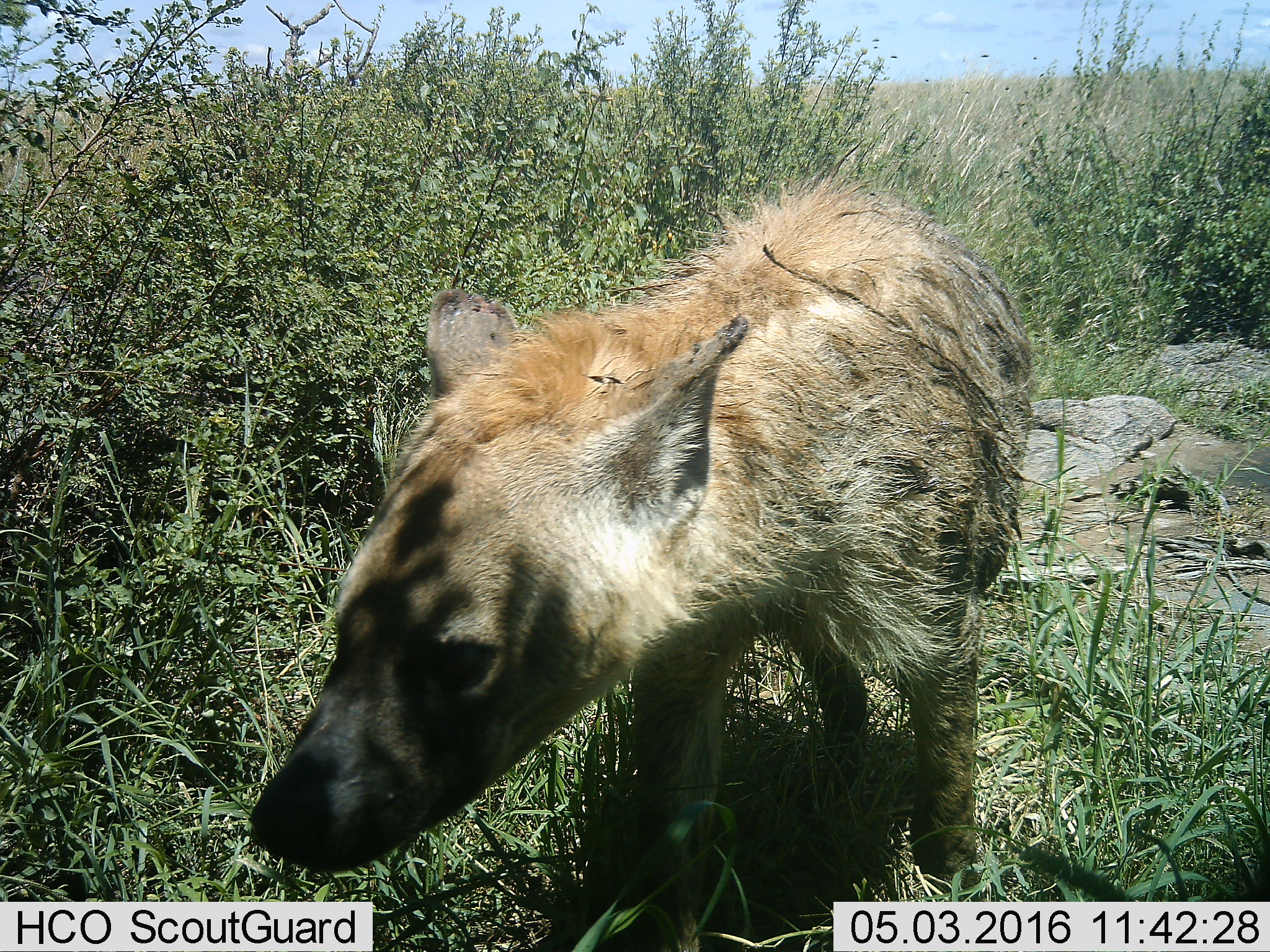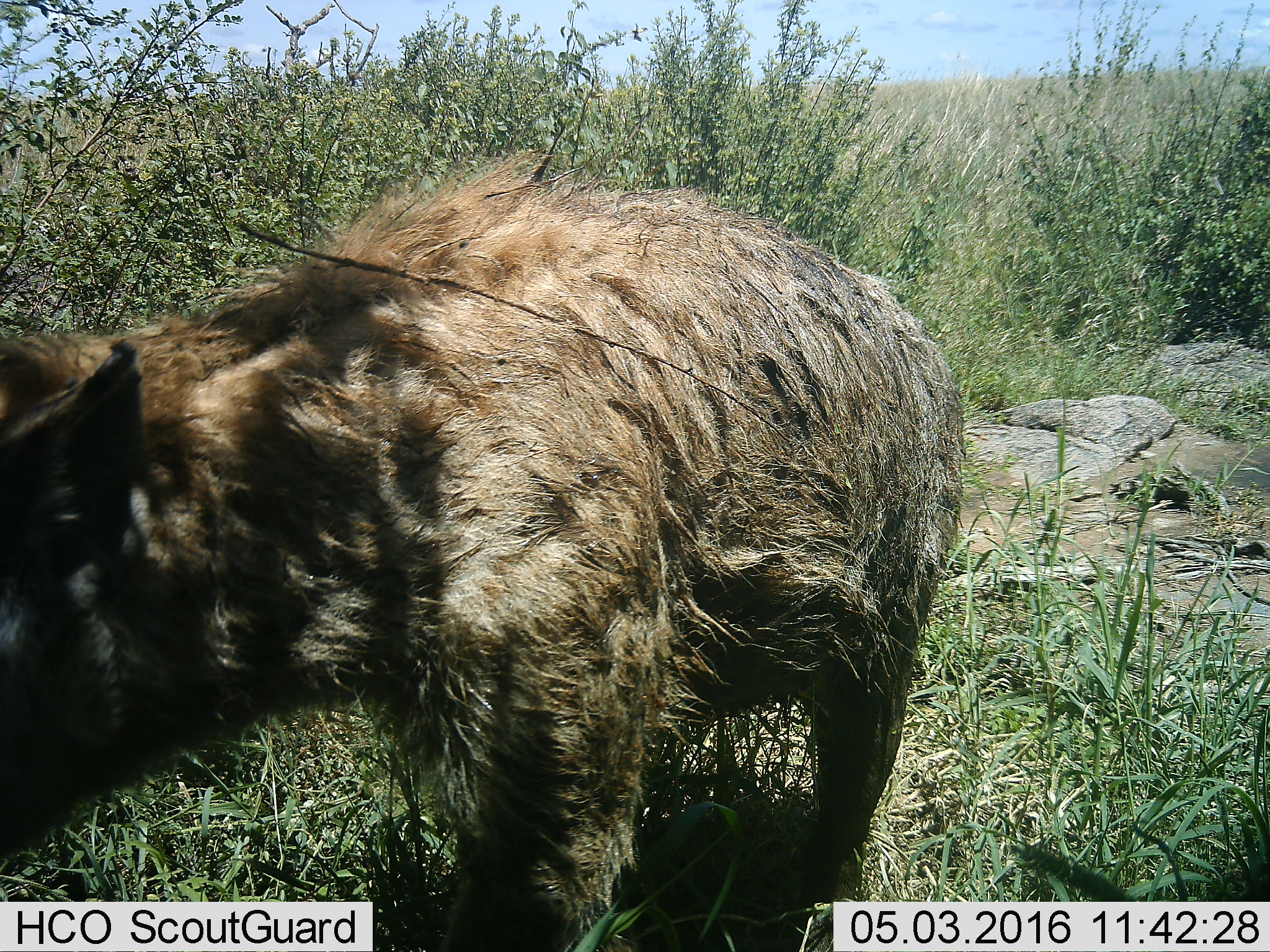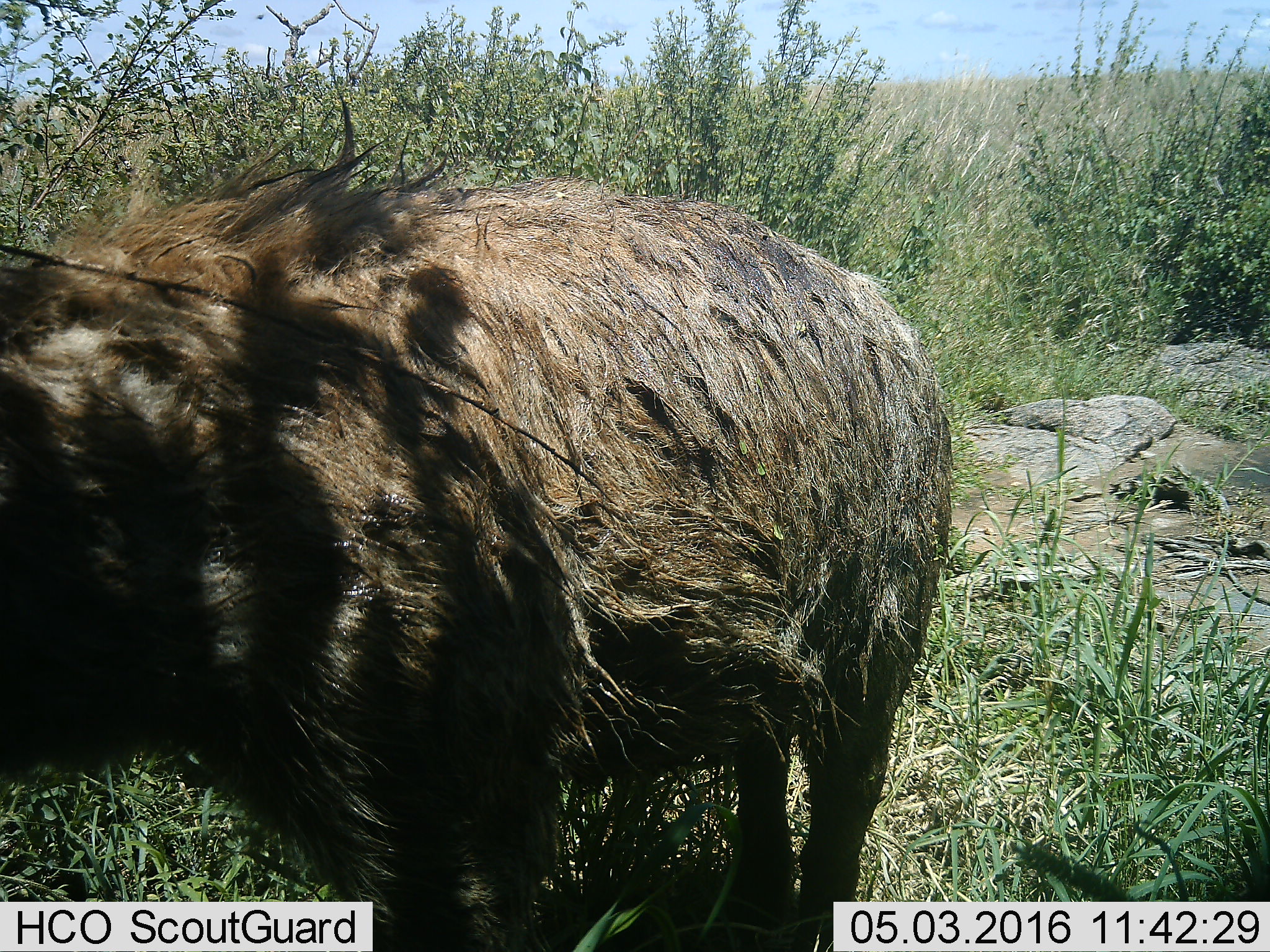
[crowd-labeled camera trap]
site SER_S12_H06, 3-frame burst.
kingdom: Animalia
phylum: Chordata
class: Mammalia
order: Carnivora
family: Hyaenidae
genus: Crocuta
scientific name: Crocuta crocuta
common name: spotted hyena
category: hyenaspotted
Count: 1.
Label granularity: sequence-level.